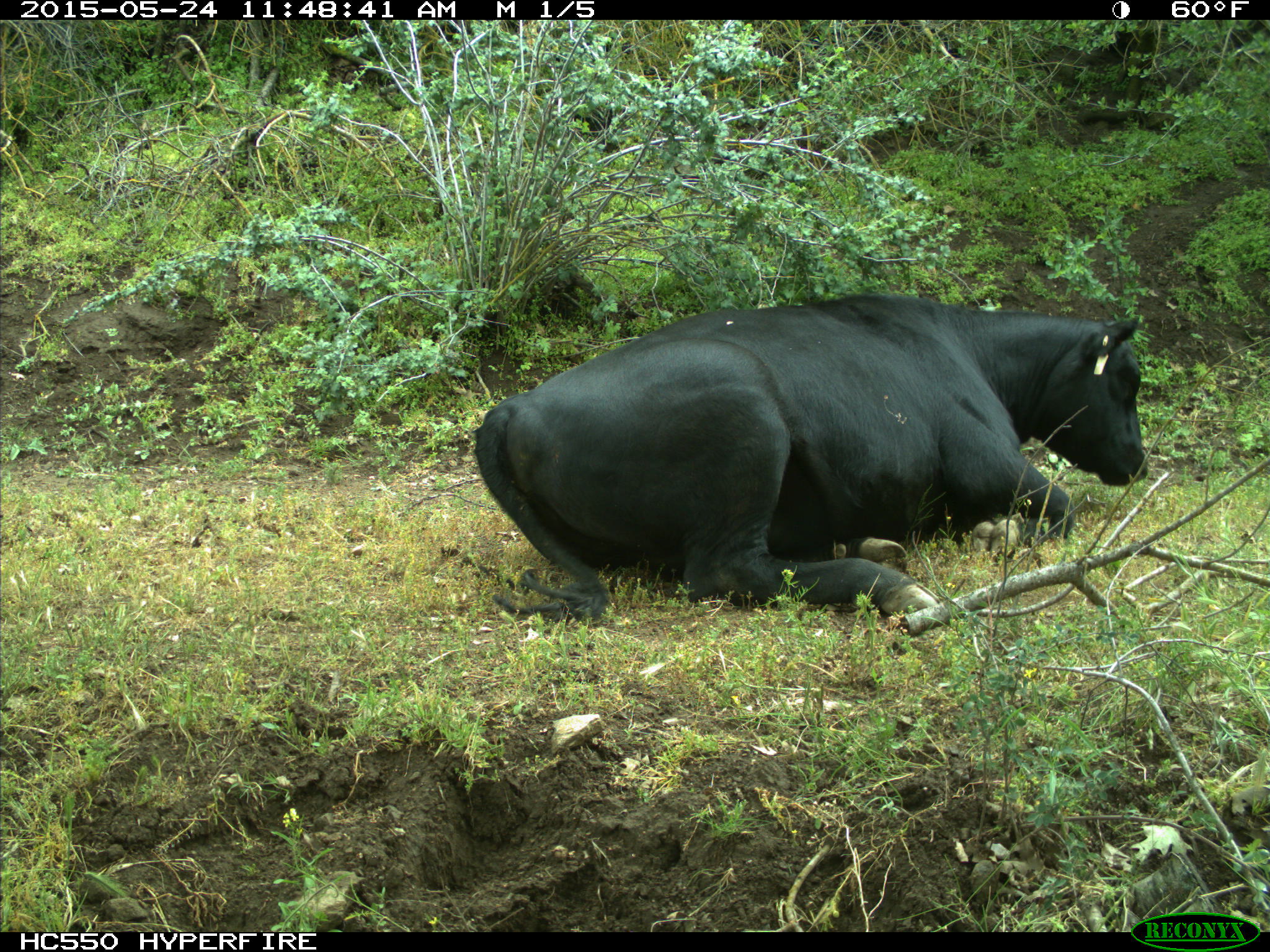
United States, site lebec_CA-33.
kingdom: Animalia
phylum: Chordata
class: Mammalia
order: Artiodactyla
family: Bovidae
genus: Bos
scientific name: Bos taurus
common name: domestic cow